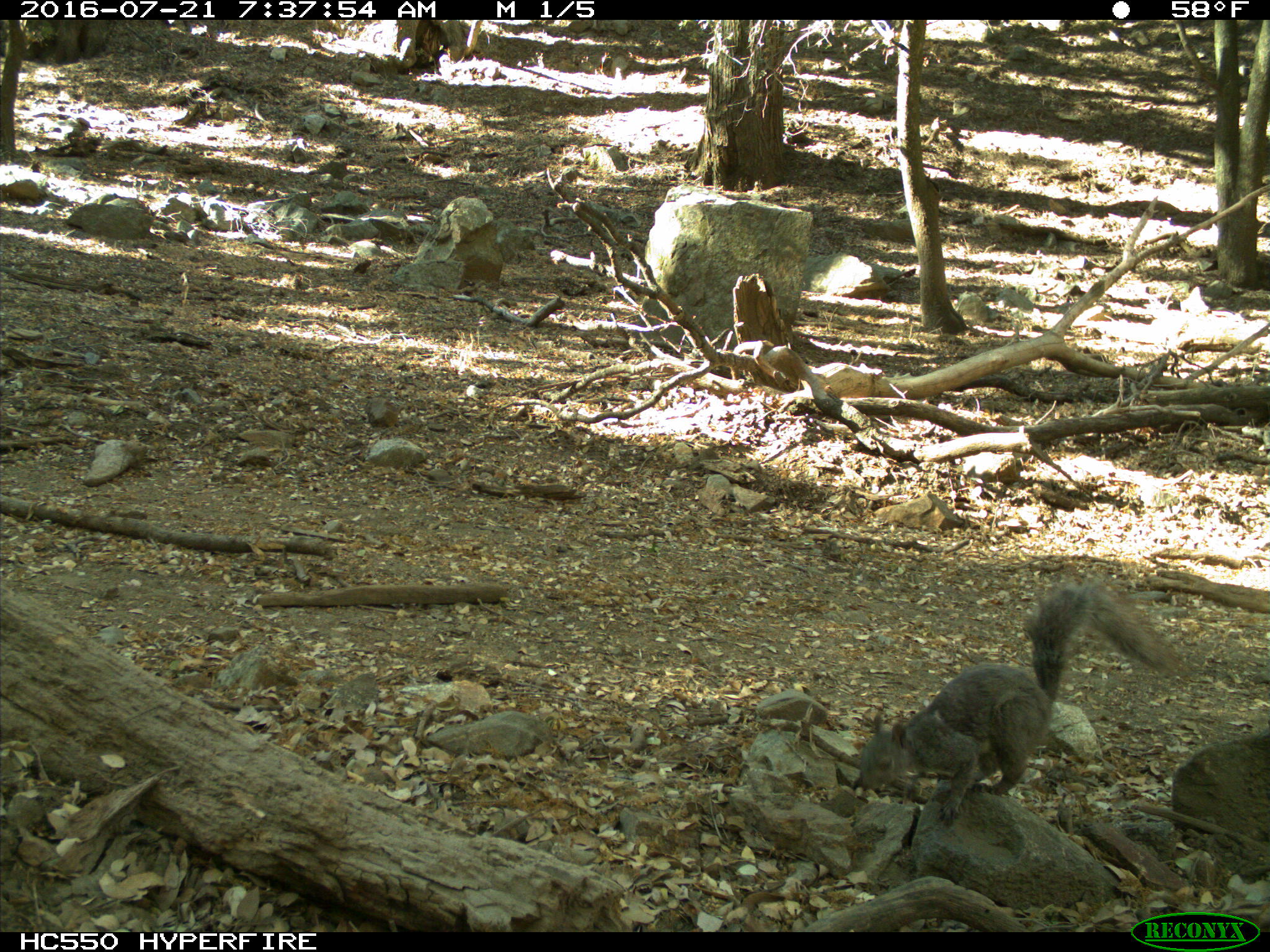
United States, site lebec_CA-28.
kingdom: Animalia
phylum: Chordata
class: Mammalia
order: Rodentia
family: Sciuridae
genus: Sciurus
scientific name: Sciurus carolinensis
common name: eastern gray squirrel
Sciurus carolinensis (eastern gray squirrel).